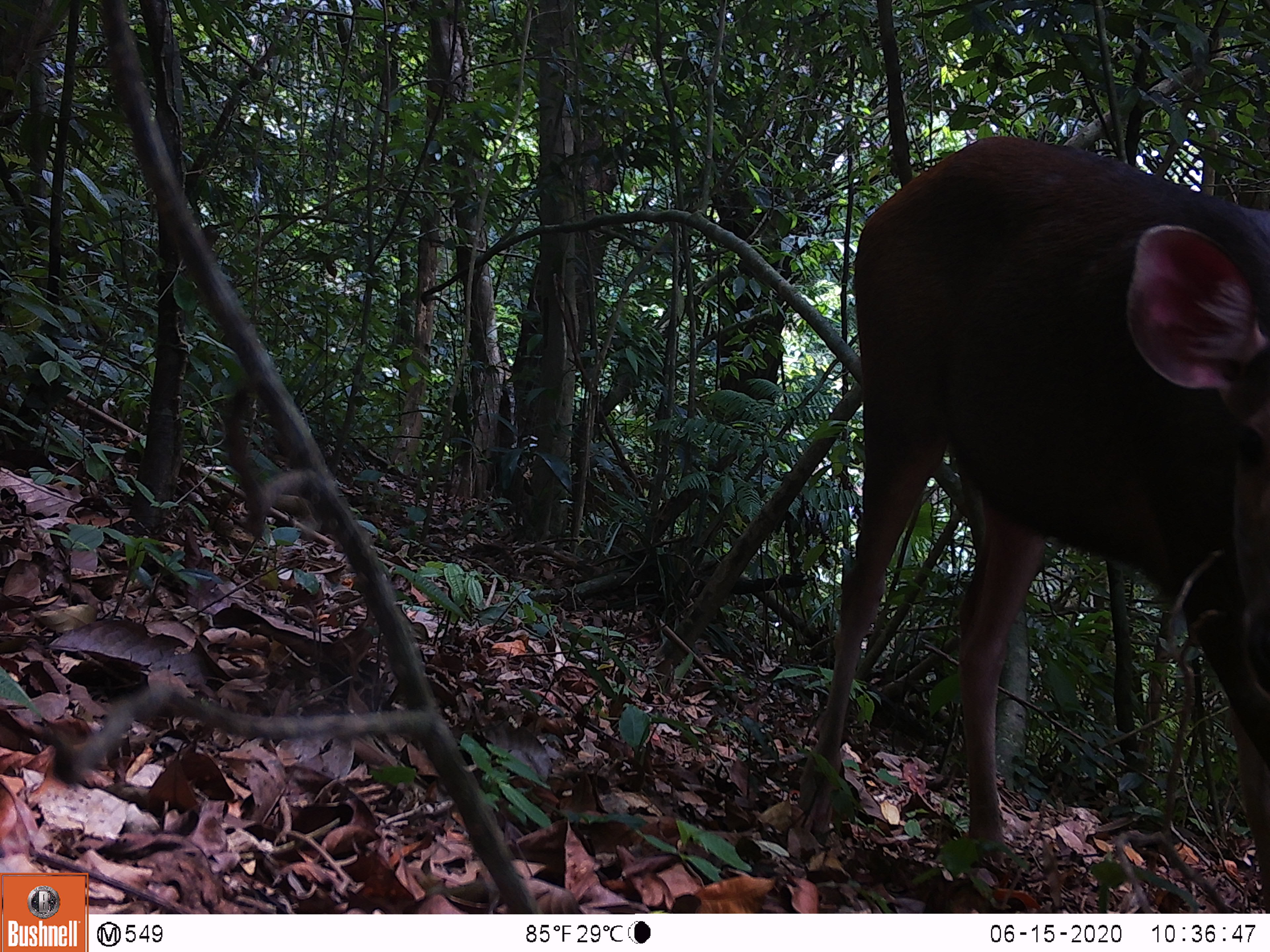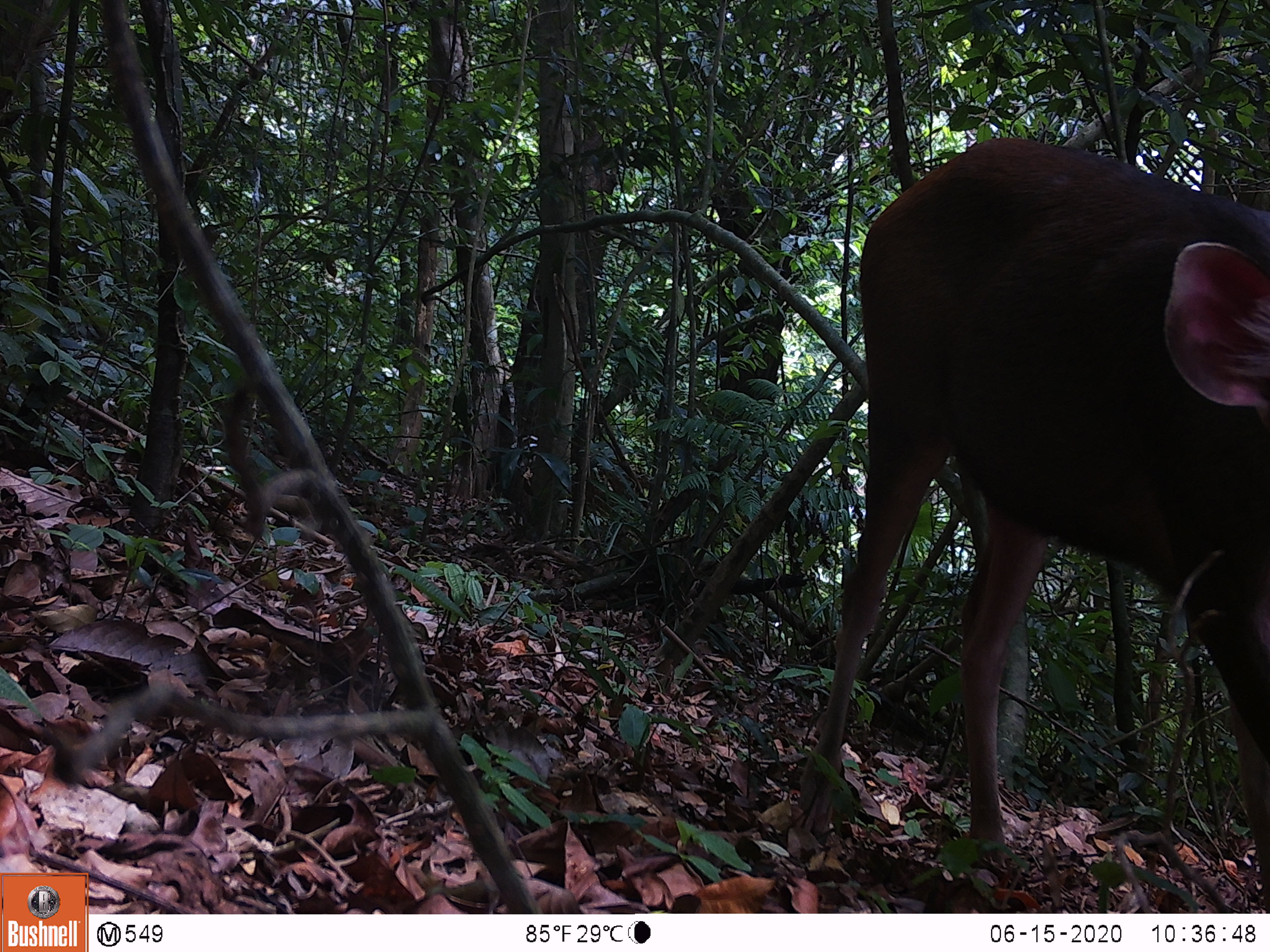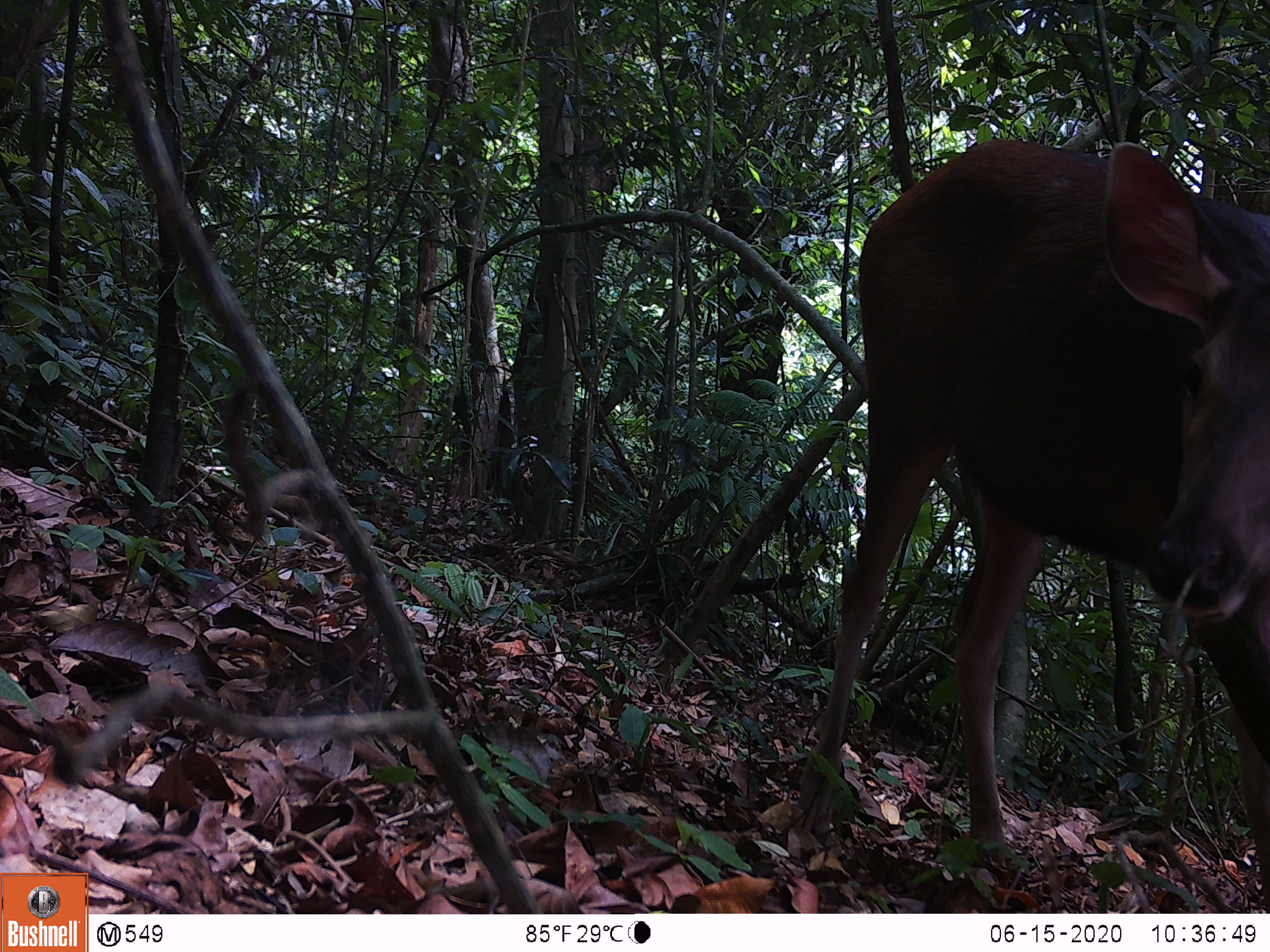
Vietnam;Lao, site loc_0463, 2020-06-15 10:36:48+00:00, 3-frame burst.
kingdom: Animalia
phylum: Chordata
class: Mammalia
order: Artiodactyla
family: Cervidae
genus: Rusa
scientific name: Rusa unicolor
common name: sambar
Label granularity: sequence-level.